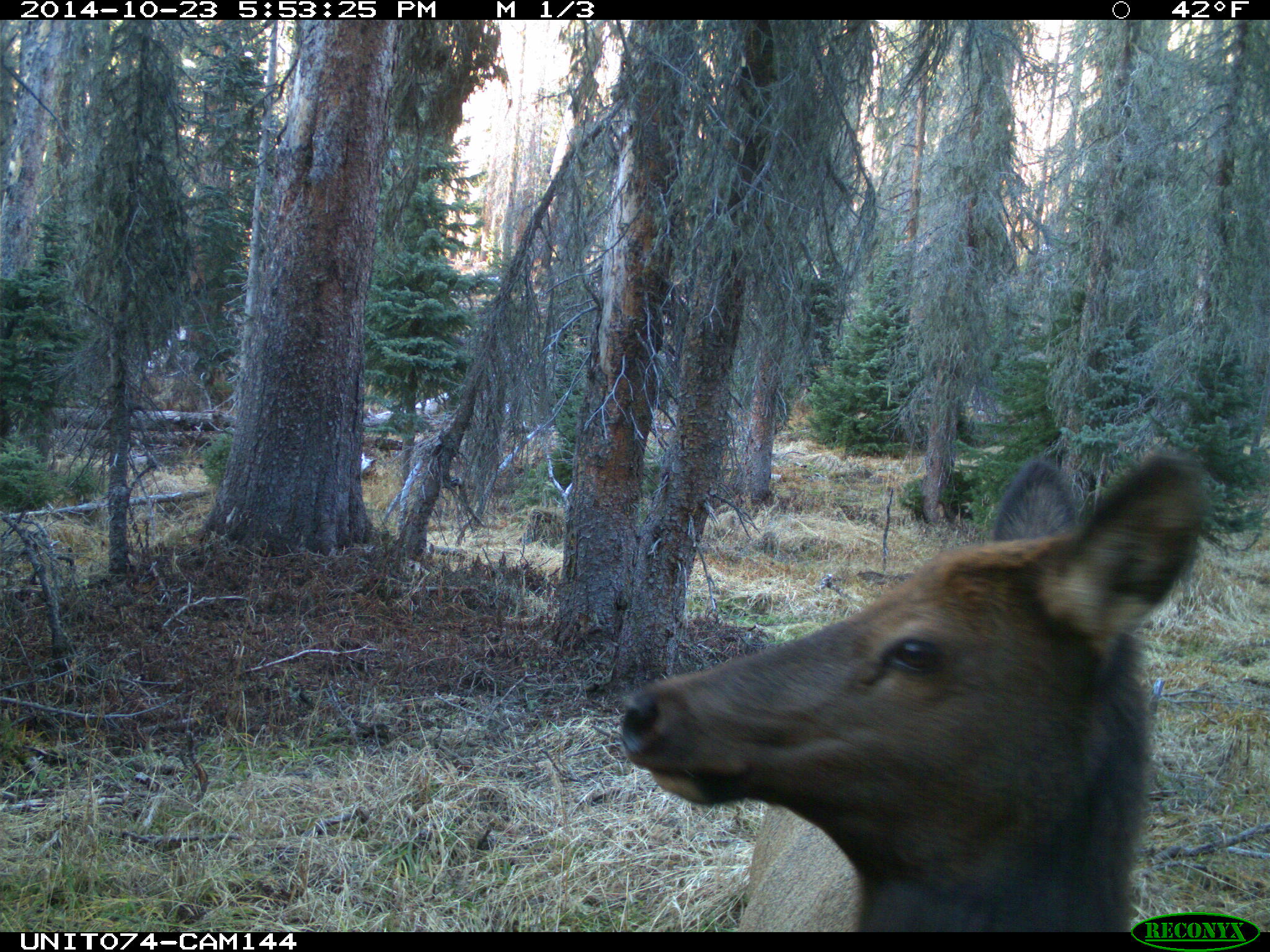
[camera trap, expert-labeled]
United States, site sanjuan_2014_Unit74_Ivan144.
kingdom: Animalia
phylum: Chordata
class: Mammalia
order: Artiodactyla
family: Cervidae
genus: Cervus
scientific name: Cervus elaphus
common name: red deer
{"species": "Cervus elaphus (red deer)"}